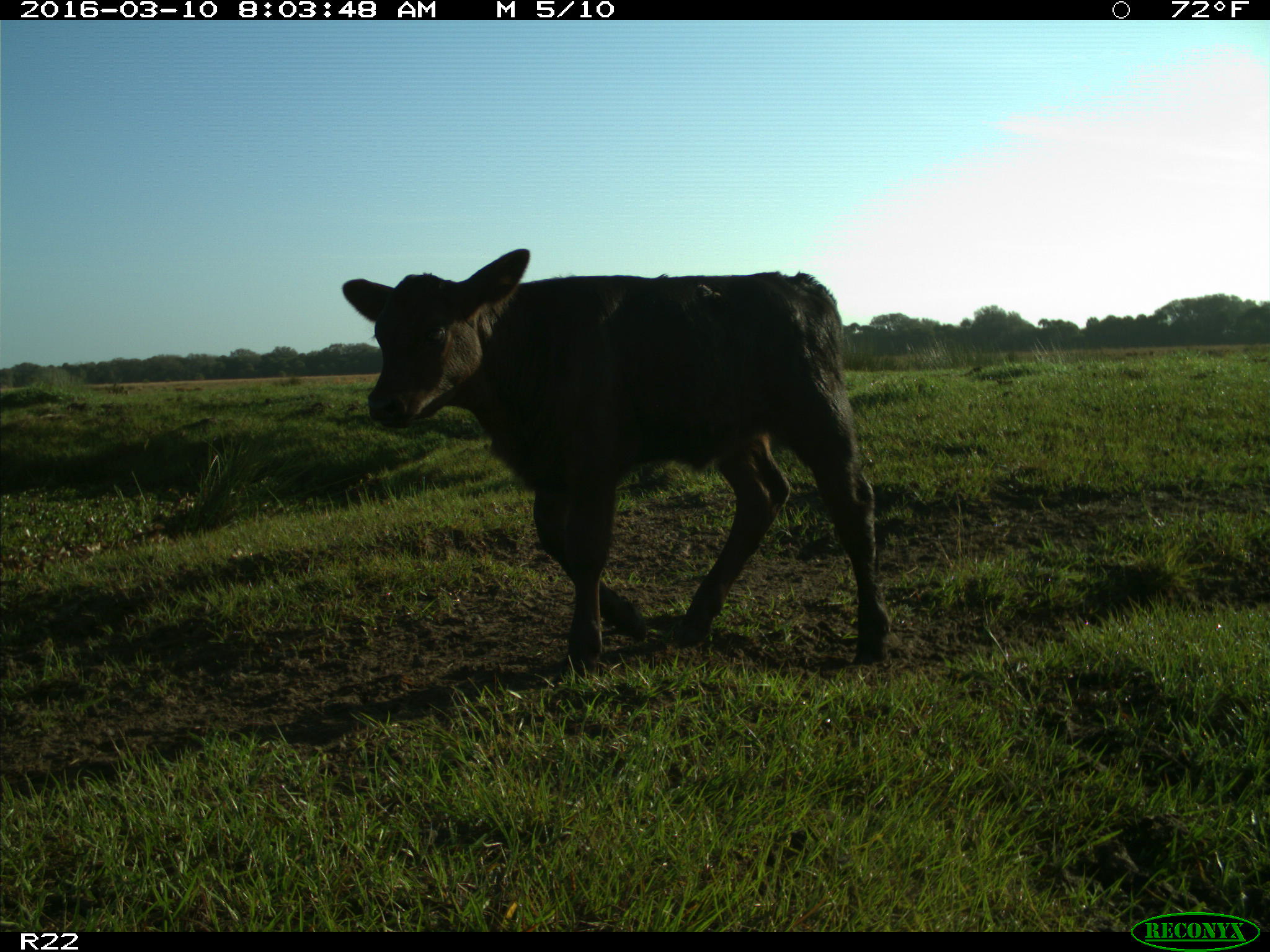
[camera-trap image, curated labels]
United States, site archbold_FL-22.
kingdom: Animalia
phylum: Chordata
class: Mammalia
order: Artiodactyla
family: Bovidae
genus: Bos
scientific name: Bos taurus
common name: domestic cow